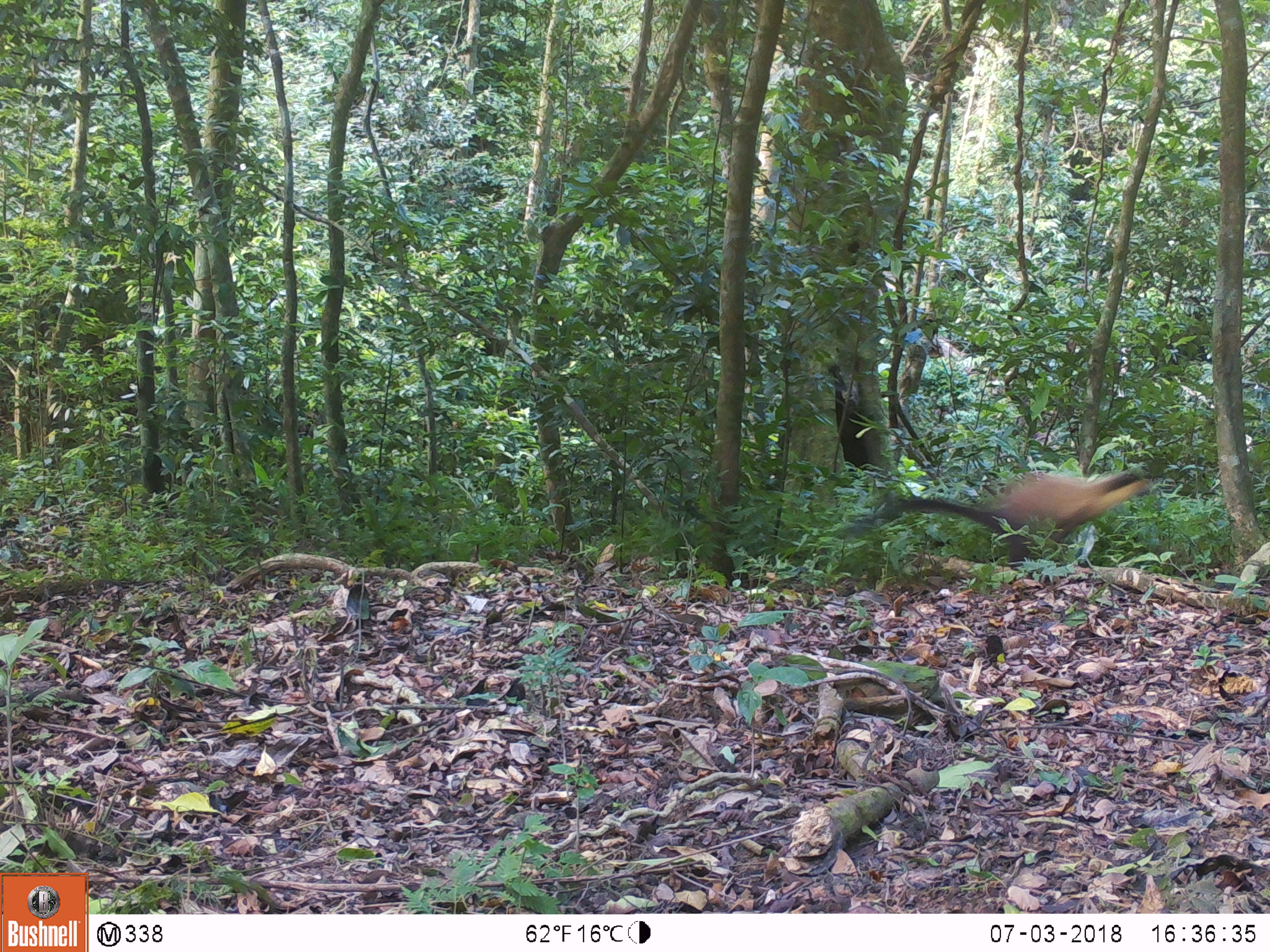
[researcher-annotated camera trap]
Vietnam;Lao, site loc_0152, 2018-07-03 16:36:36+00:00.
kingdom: Animalia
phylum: Chordata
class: Mammalia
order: Carnivora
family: Mustelidae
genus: Martes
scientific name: Martes flavigula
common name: yellow-throated marten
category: yellow throated marten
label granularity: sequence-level